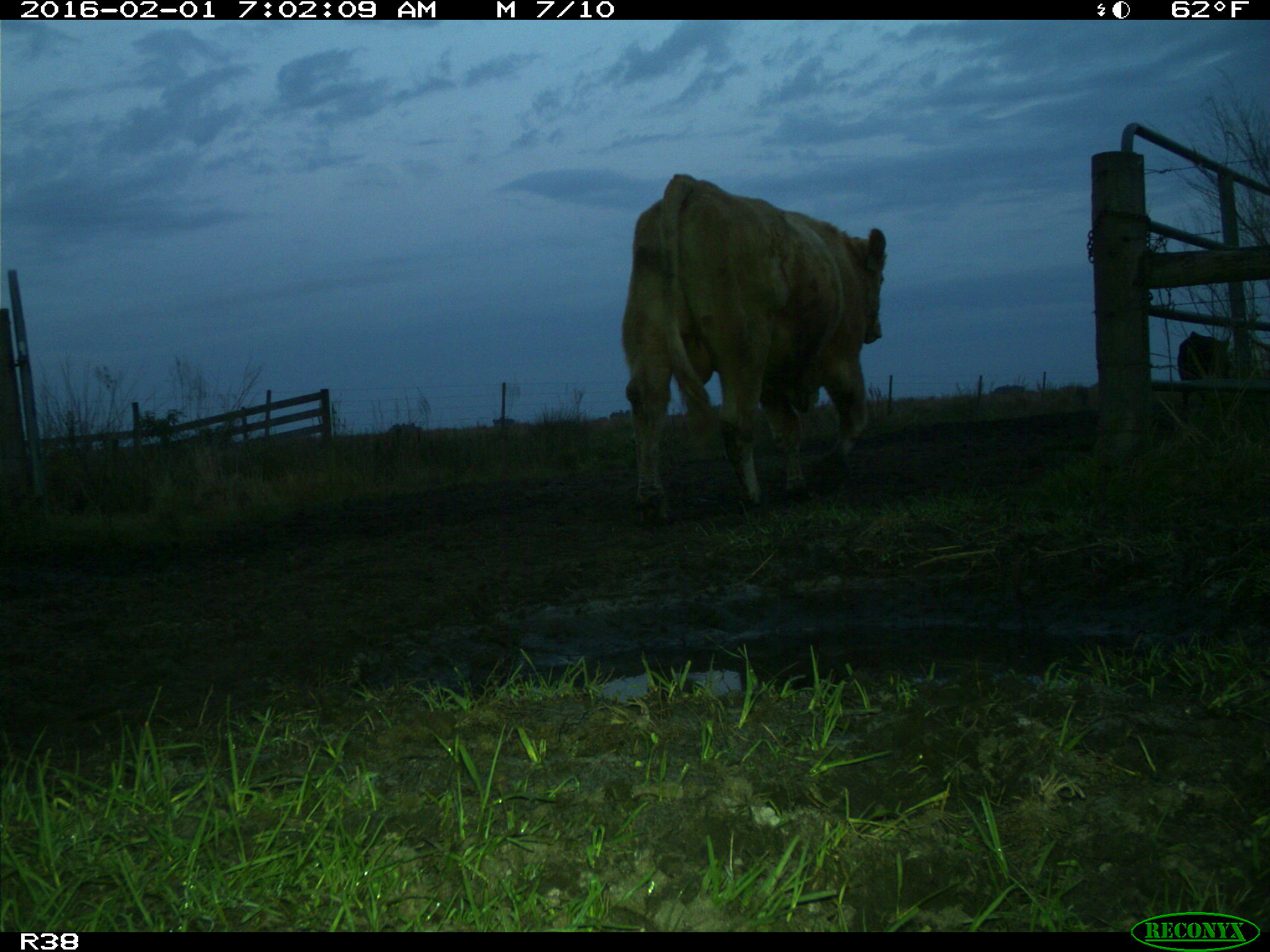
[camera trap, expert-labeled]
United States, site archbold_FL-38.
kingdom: Animalia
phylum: Chordata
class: Mammalia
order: Artiodactyla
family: Bovidae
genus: Bos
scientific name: Bos taurus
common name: domestic cow